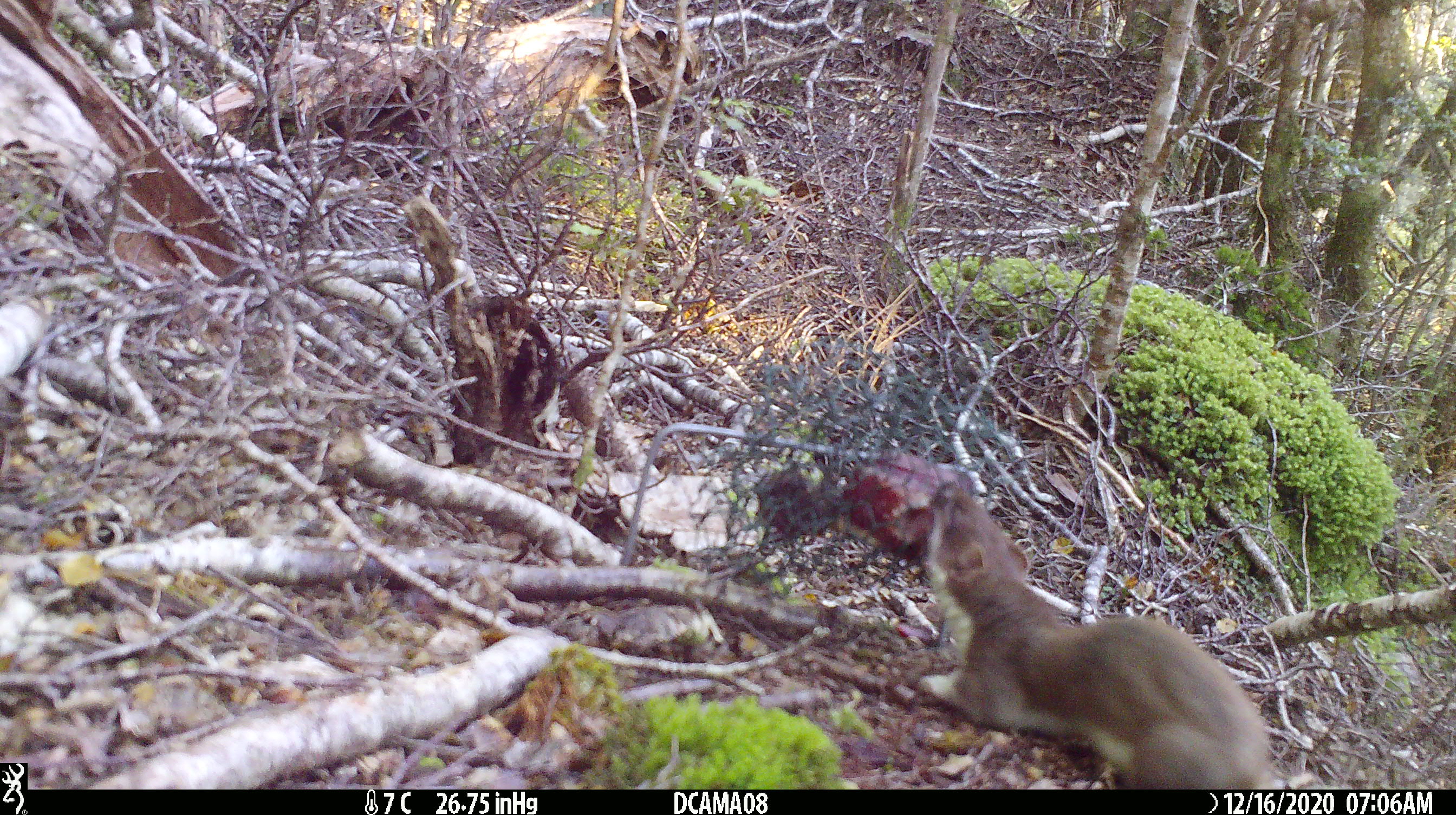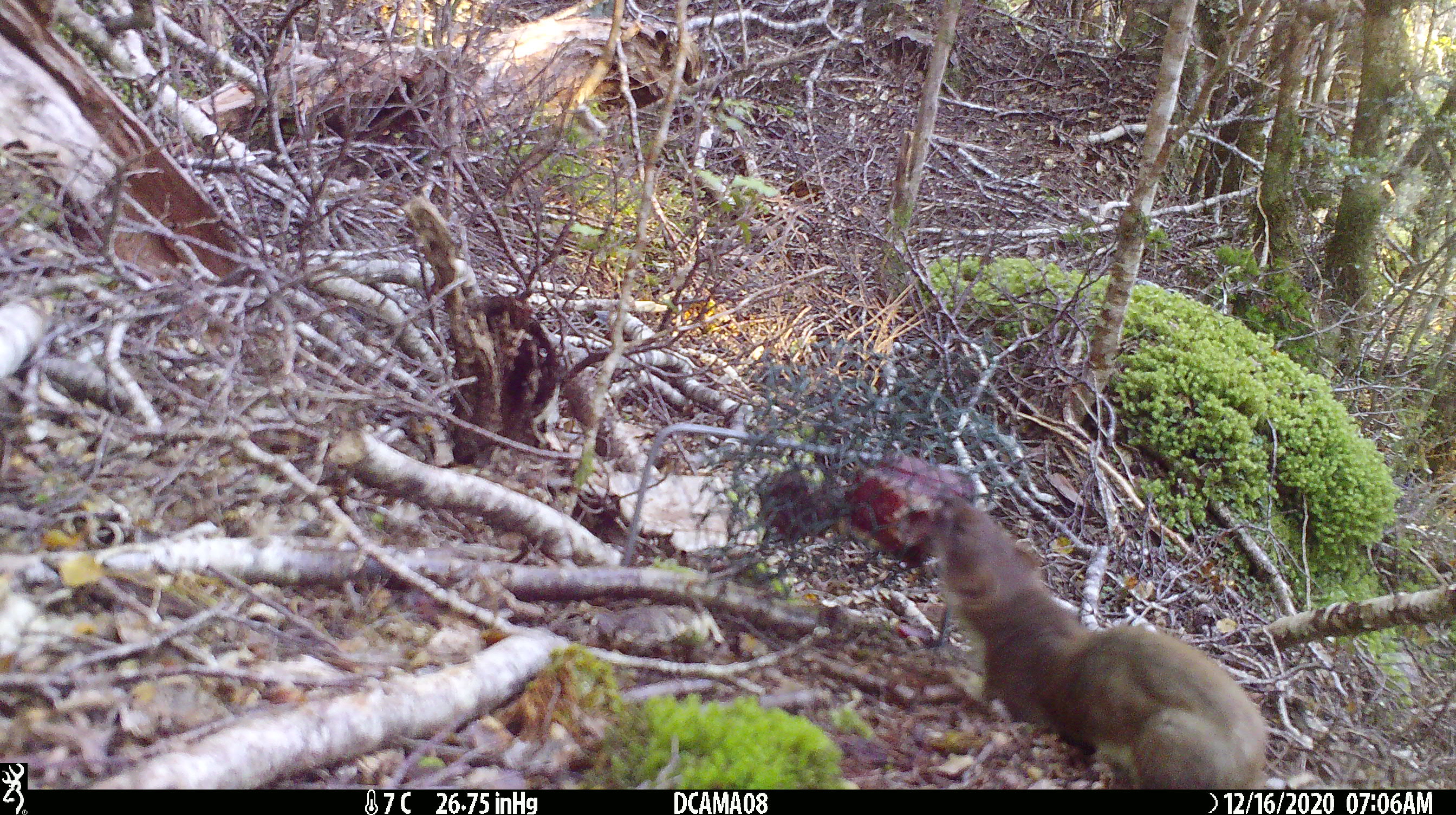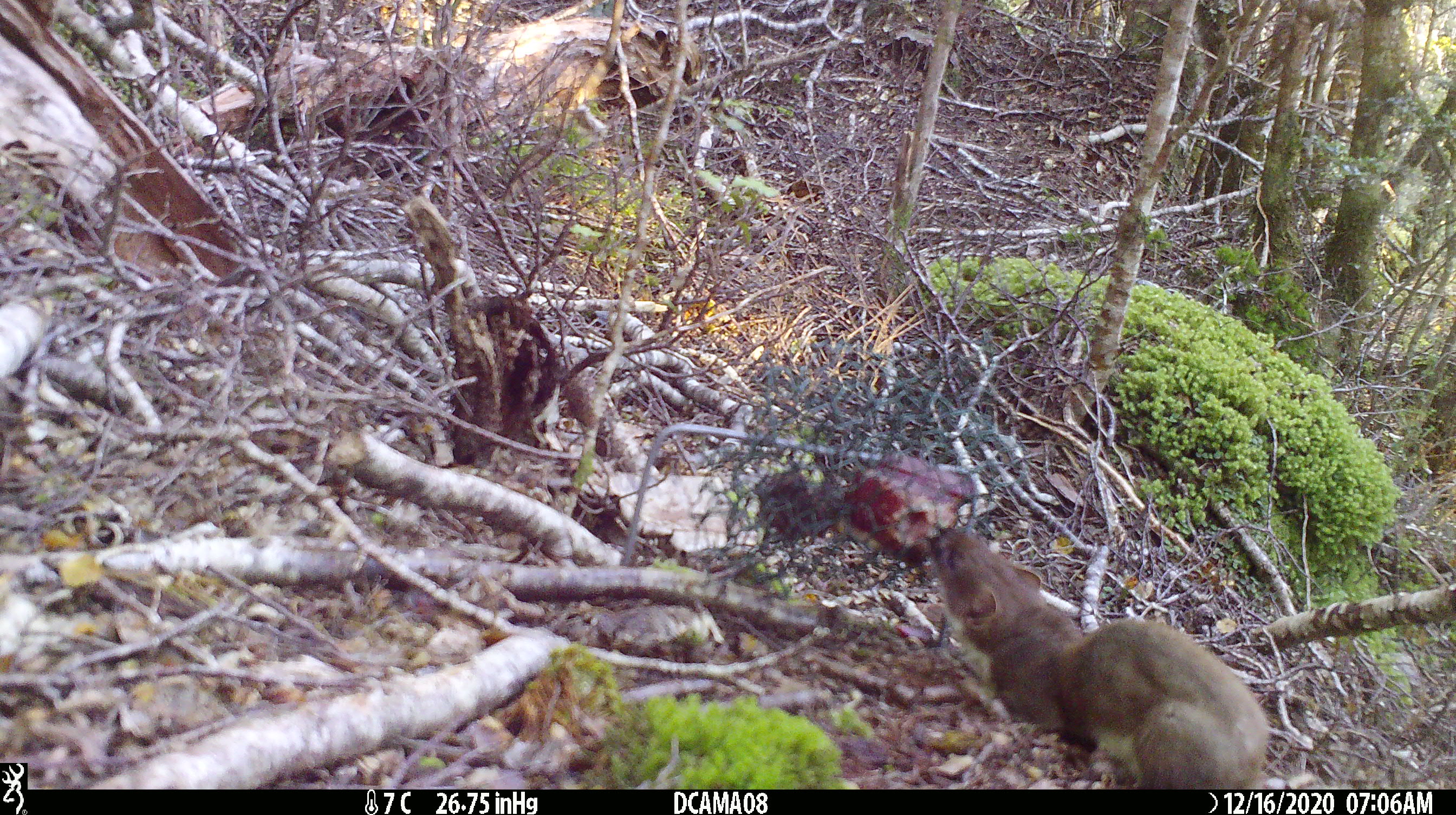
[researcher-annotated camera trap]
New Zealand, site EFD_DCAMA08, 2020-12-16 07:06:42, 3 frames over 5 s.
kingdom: Animalia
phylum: Chordata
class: Mammalia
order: Carnivora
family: Mustelidae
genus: Mustela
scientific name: Mustela erminea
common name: stoat